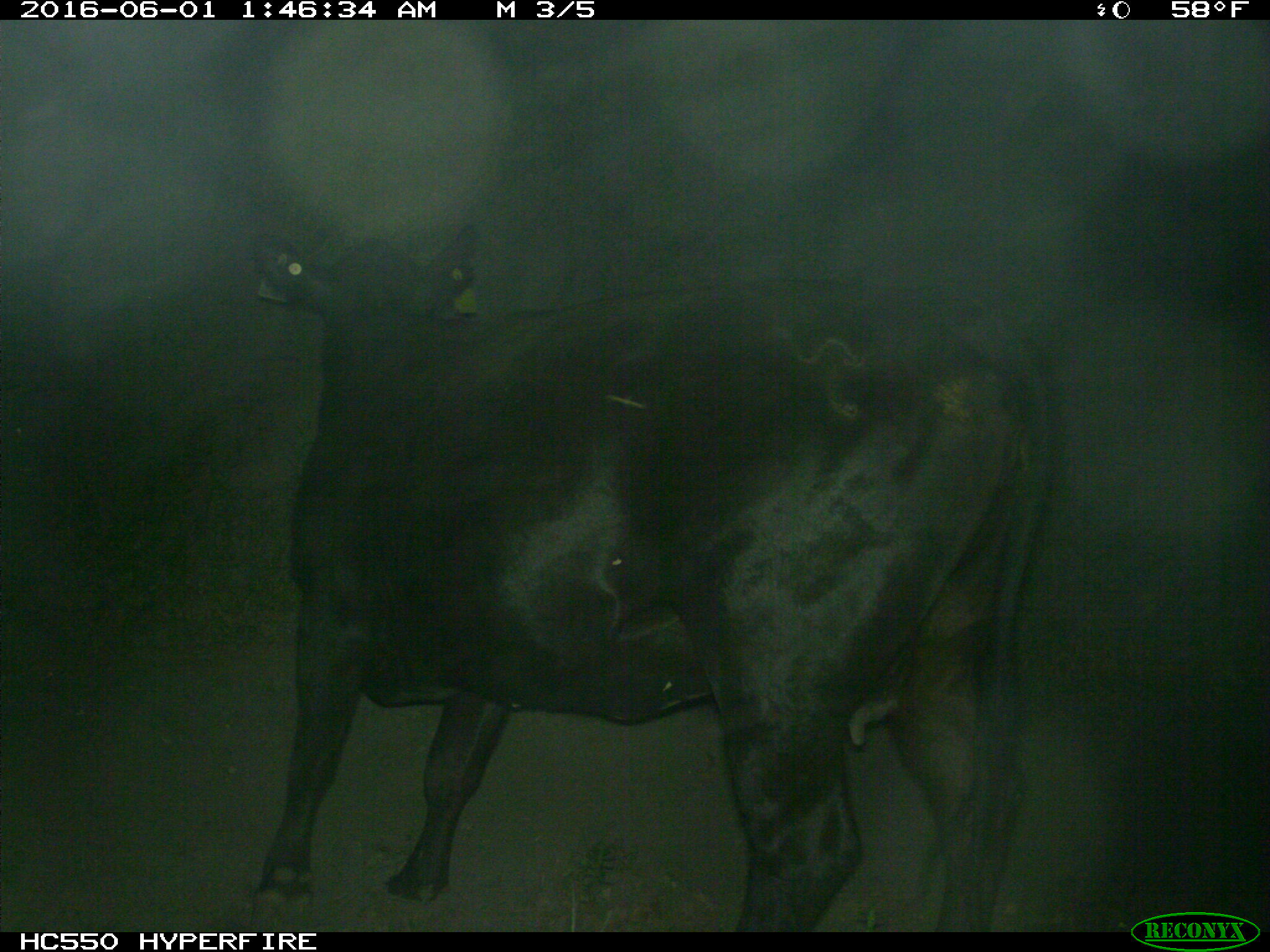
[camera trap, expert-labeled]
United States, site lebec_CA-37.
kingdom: Animalia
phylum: Chordata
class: Mammalia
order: Artiodactyla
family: Bovidae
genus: Bos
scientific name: Bos taurus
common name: domestic cow